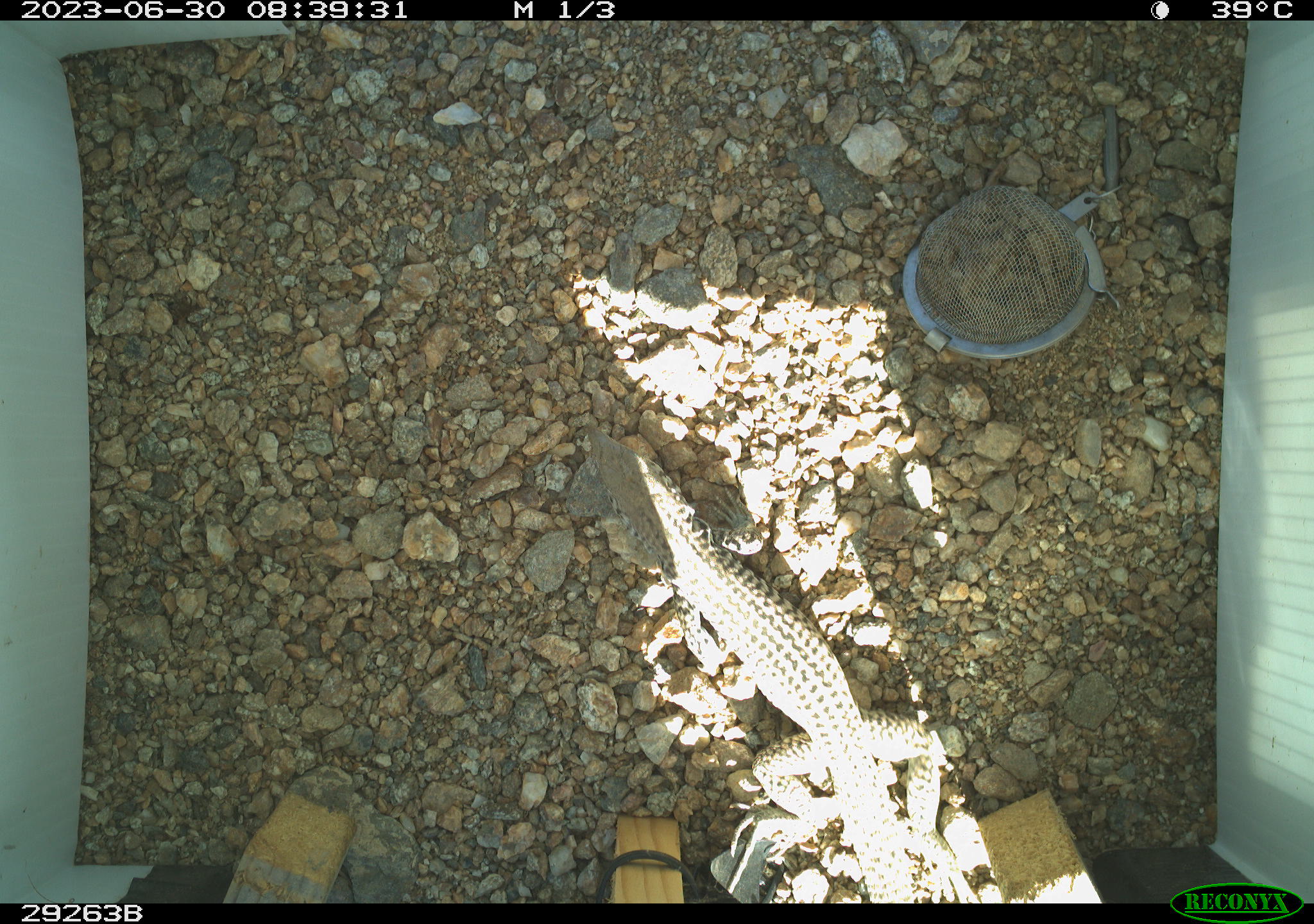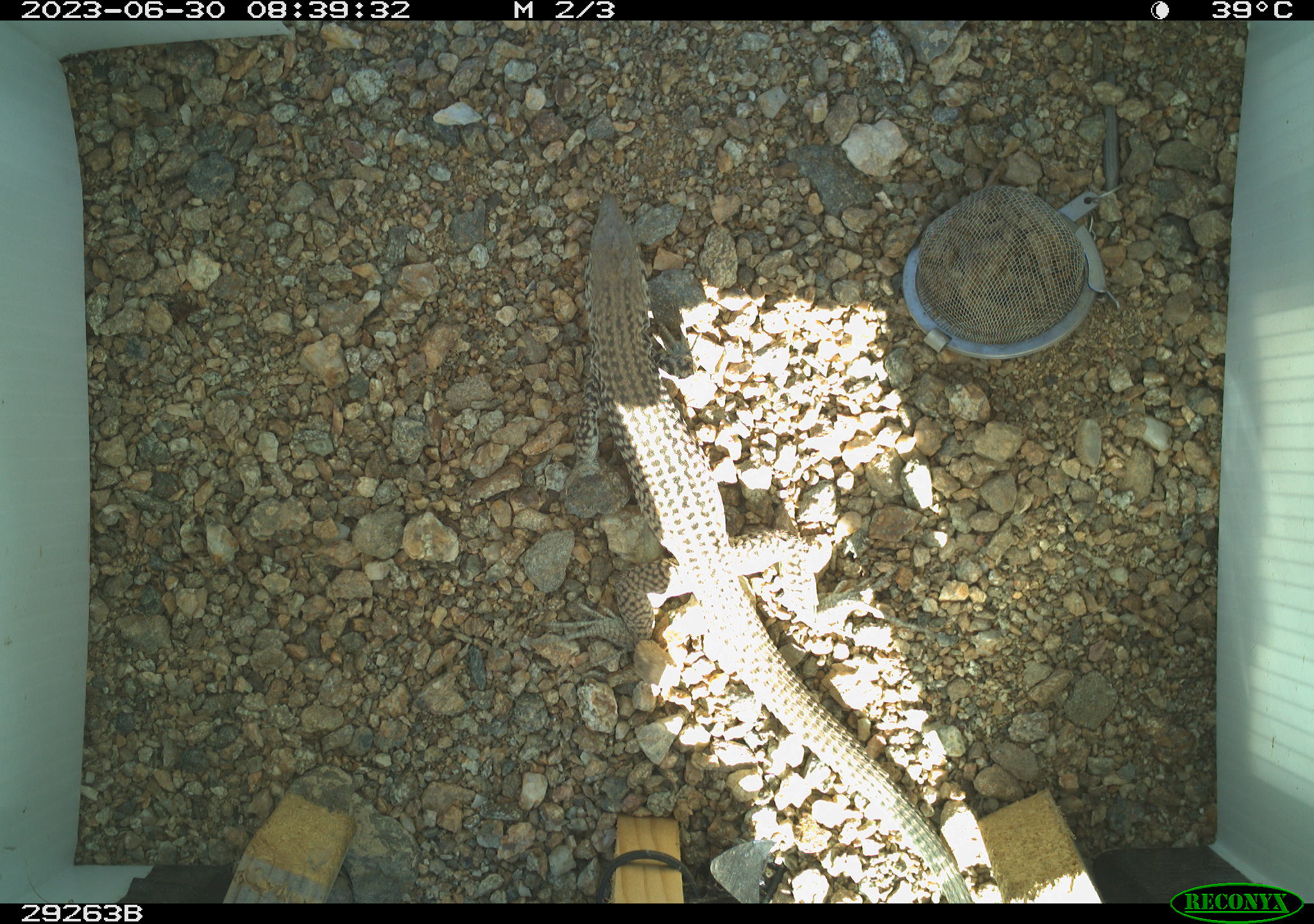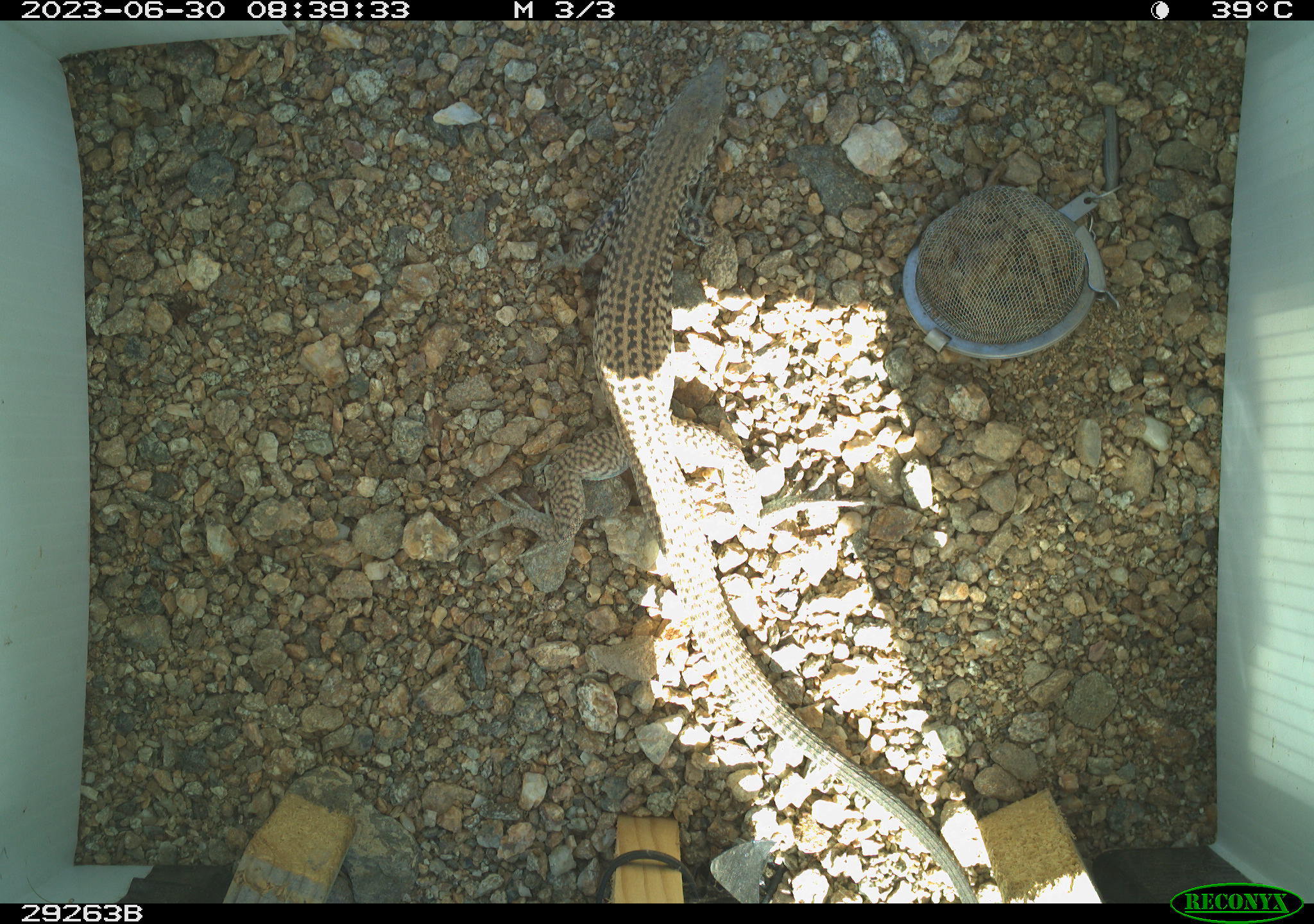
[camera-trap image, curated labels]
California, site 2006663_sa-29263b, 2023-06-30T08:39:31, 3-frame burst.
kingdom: Animalia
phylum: Chordata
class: Reptilia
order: Squamata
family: Teiidae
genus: Aspidoscelis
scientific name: Aspidoscelis tigris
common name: western whiptail